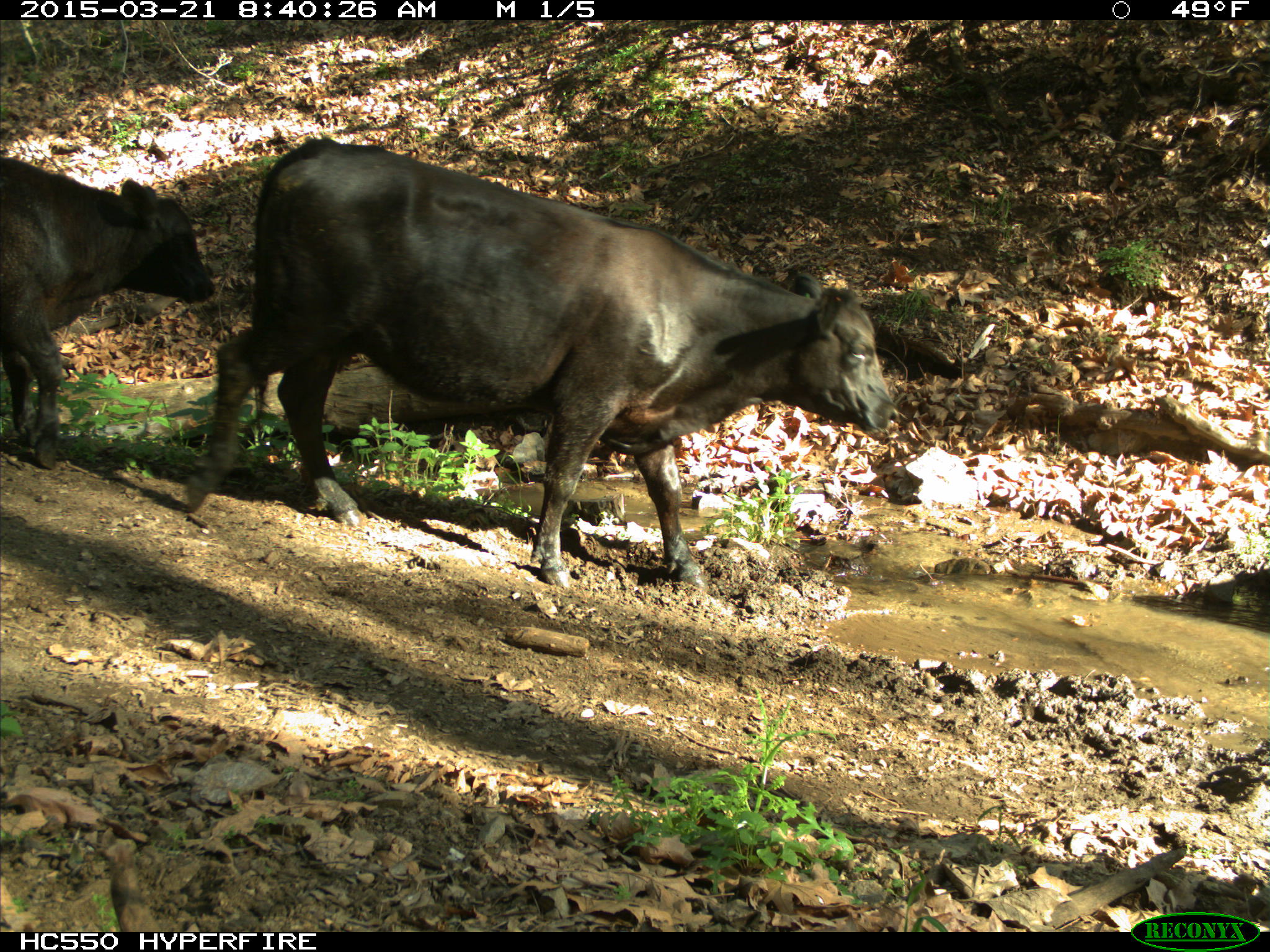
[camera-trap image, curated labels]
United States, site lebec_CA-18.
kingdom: Animalia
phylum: Chordata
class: Mammalia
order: Artiodactyla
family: Bovidae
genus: Bos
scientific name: Bos taurus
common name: domestic cow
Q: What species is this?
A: Bos taurus (domestic cow).